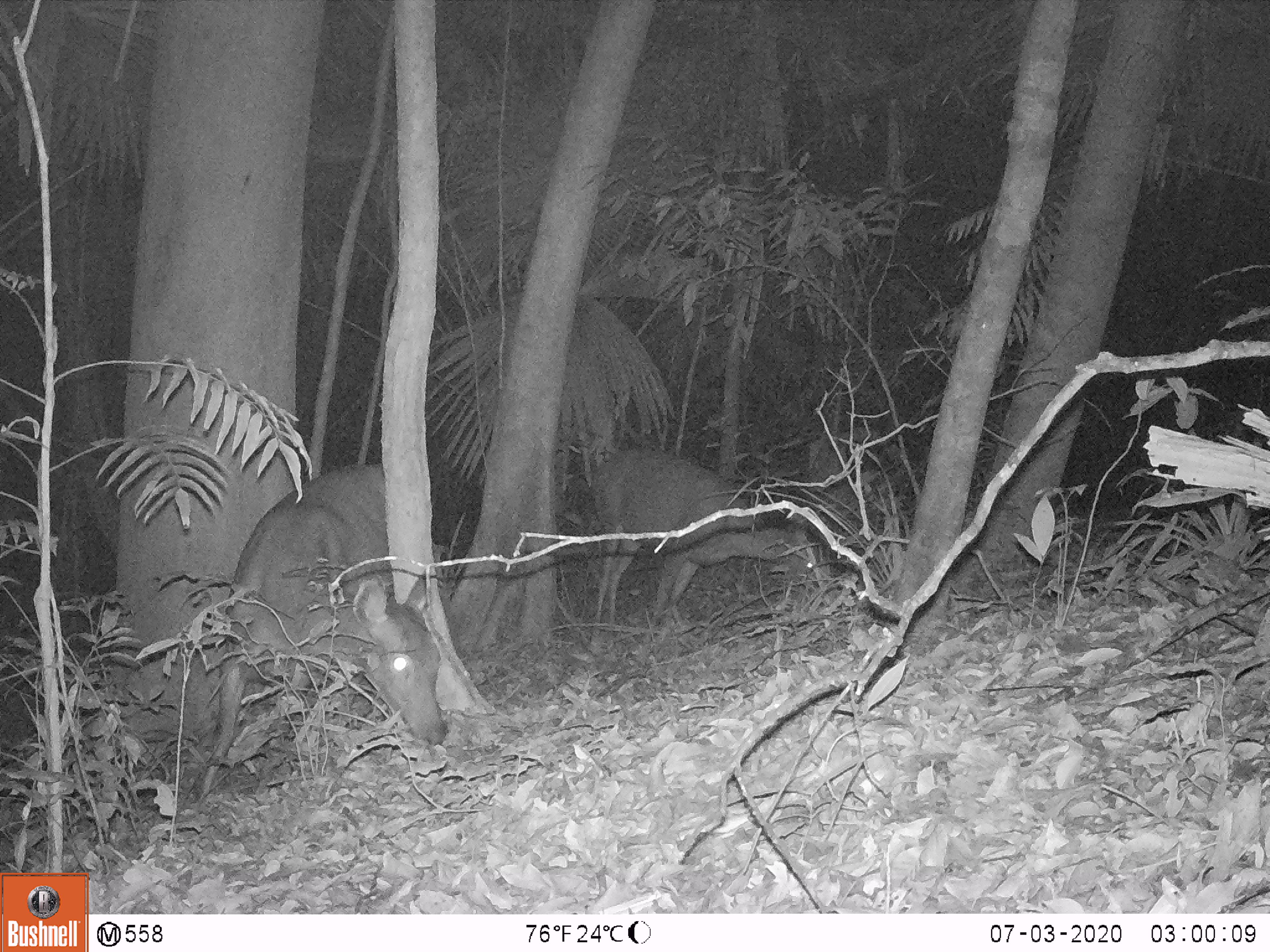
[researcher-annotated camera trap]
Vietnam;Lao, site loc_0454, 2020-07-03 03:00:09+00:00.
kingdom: Animalia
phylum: Chordata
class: Mammalia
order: Artiodactyla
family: Cervidae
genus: Rusa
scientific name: Rusa unicolor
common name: sambar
Sambar (Rusa unicolor). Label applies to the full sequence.